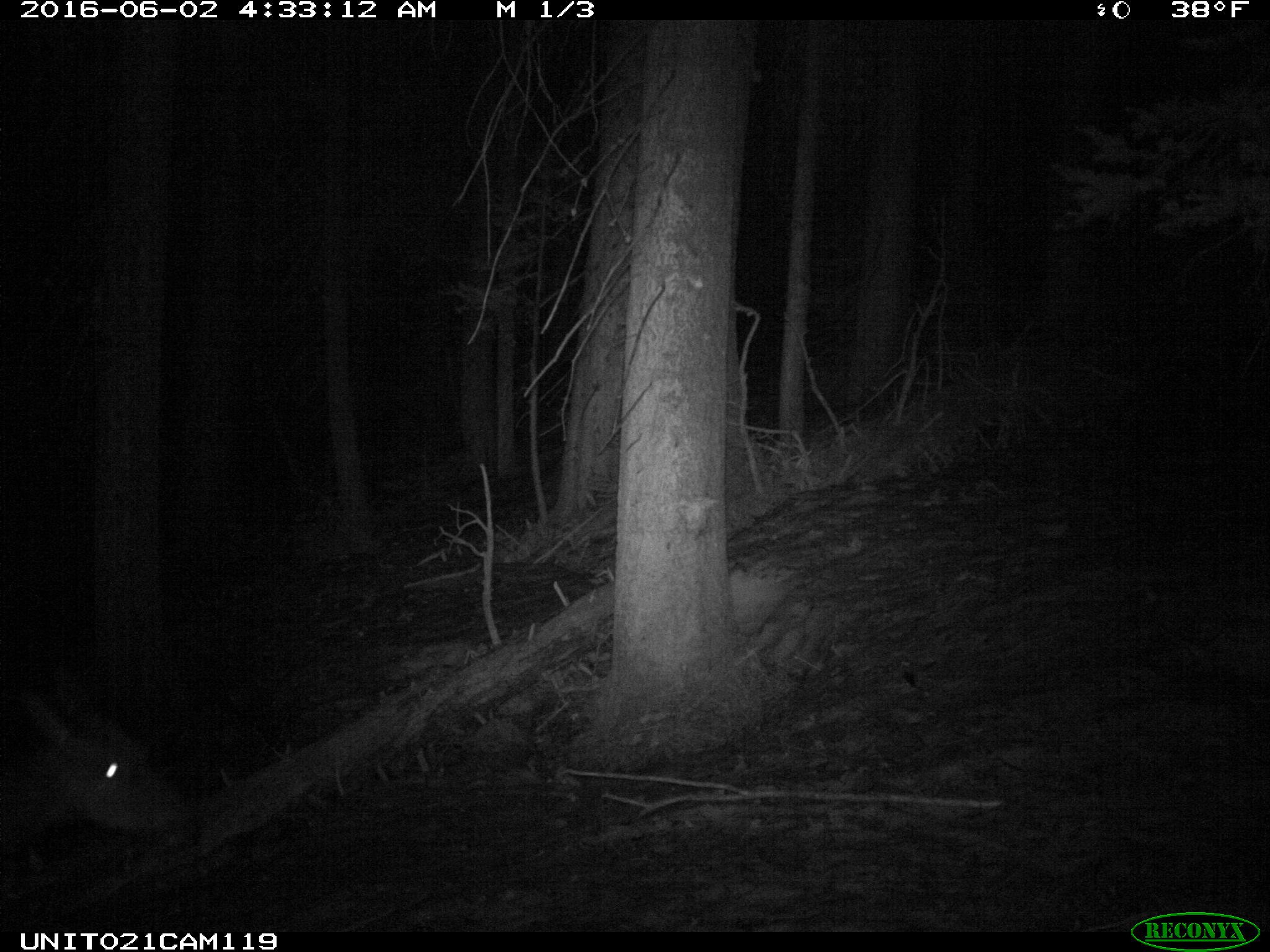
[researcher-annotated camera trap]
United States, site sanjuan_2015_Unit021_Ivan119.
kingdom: Animalia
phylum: Chordata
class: Mammalia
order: Artiodactyla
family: Cervidae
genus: Cervus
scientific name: Cervus elaphus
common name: red deer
Cervus elaphus (red deer).